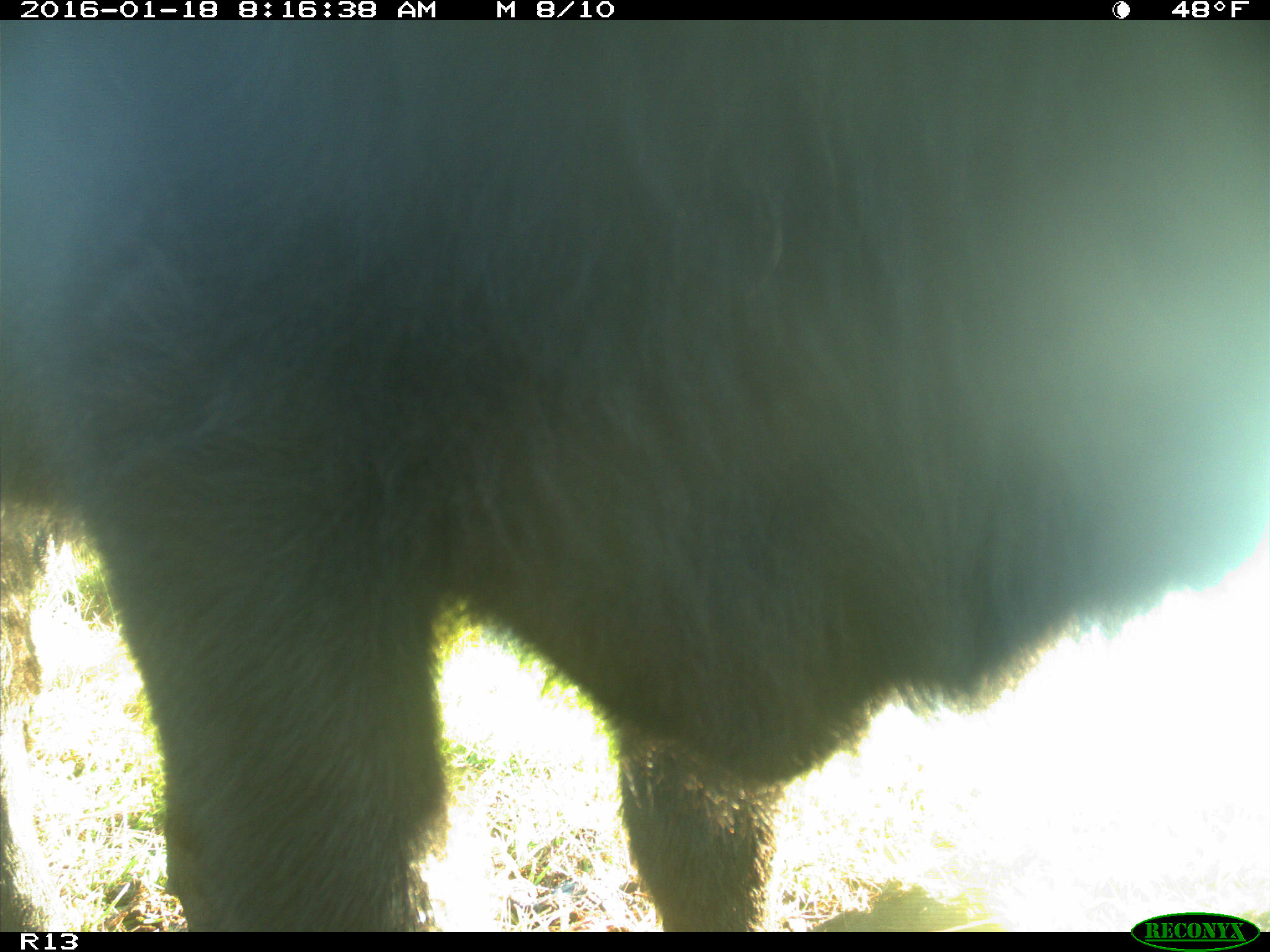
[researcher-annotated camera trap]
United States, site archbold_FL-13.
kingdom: Animalia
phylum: Chordata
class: Mammalia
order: Artiodactyla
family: Bovidae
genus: Bos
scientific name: Bos taurus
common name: domestic cow